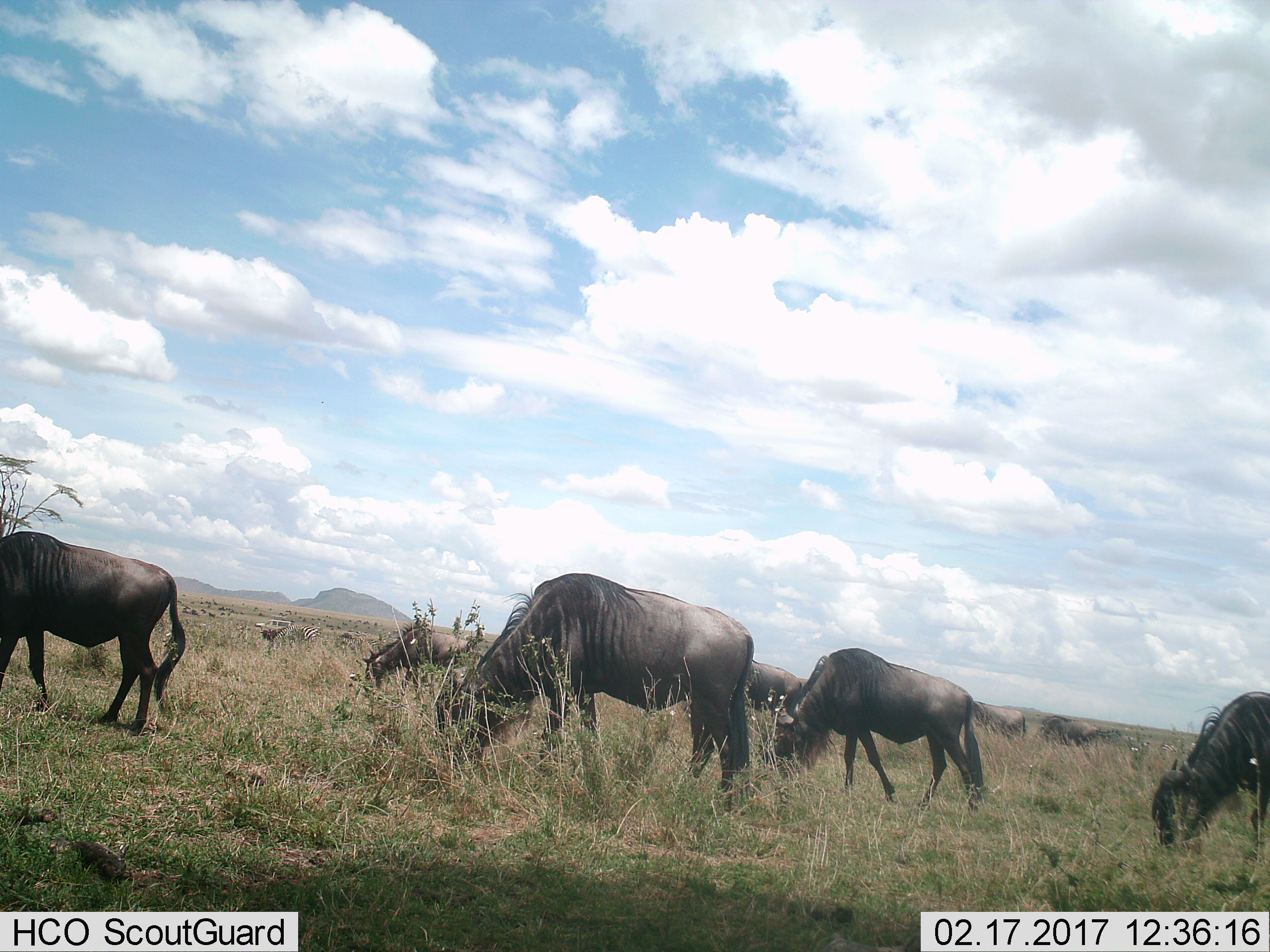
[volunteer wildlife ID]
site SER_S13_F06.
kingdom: Animalia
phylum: Chordata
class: Mammalia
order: Artiodactyla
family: Bovidae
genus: Connochaetes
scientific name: Connochaetes taurinus taurinus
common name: blue wildebeest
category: wildebeestblue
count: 10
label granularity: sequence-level